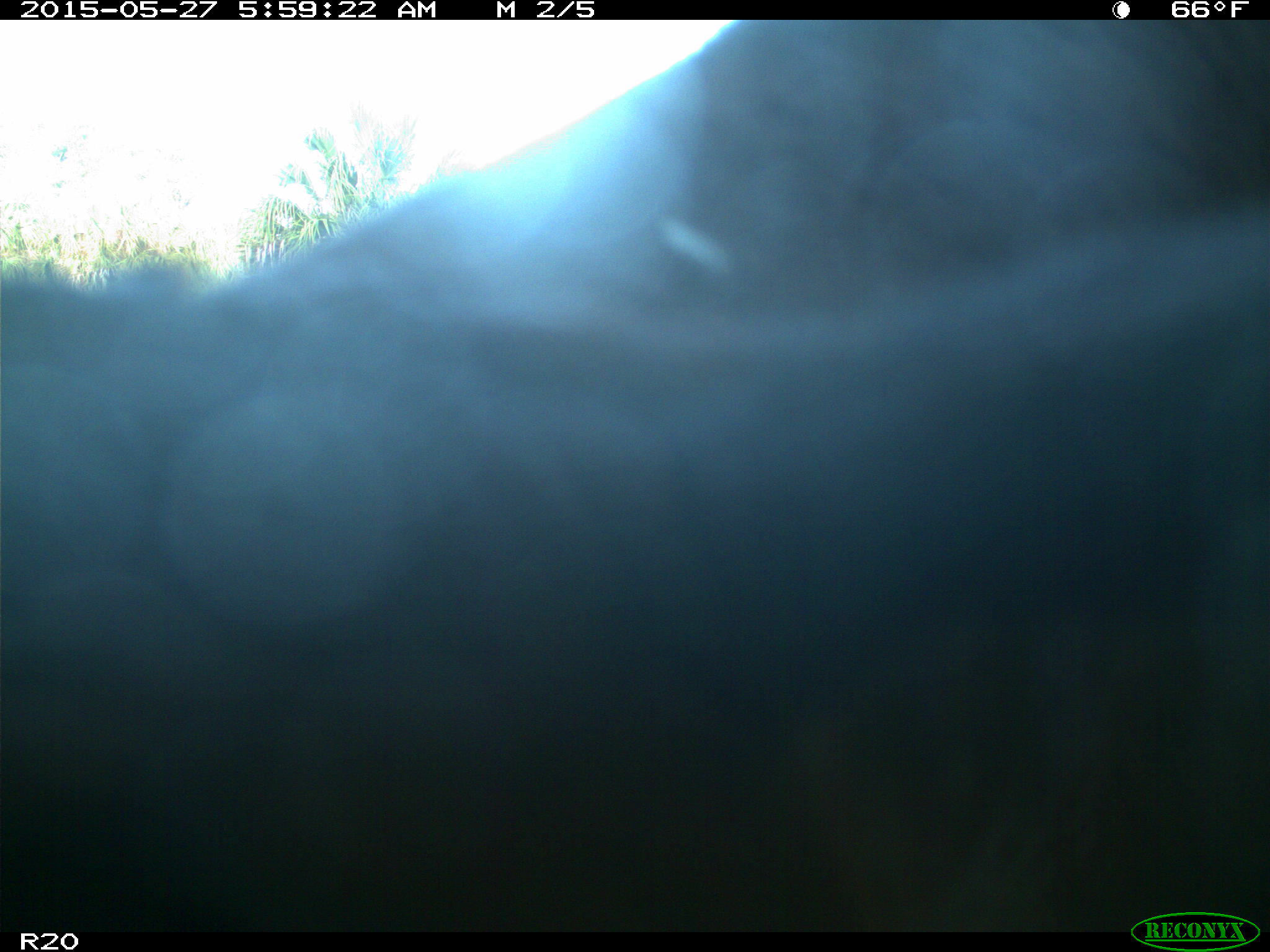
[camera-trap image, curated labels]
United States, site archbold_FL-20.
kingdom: Animalia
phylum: Chordata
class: Mammalia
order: Artiodactyla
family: Bovidae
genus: Bos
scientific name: Bos taurus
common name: domestic cow